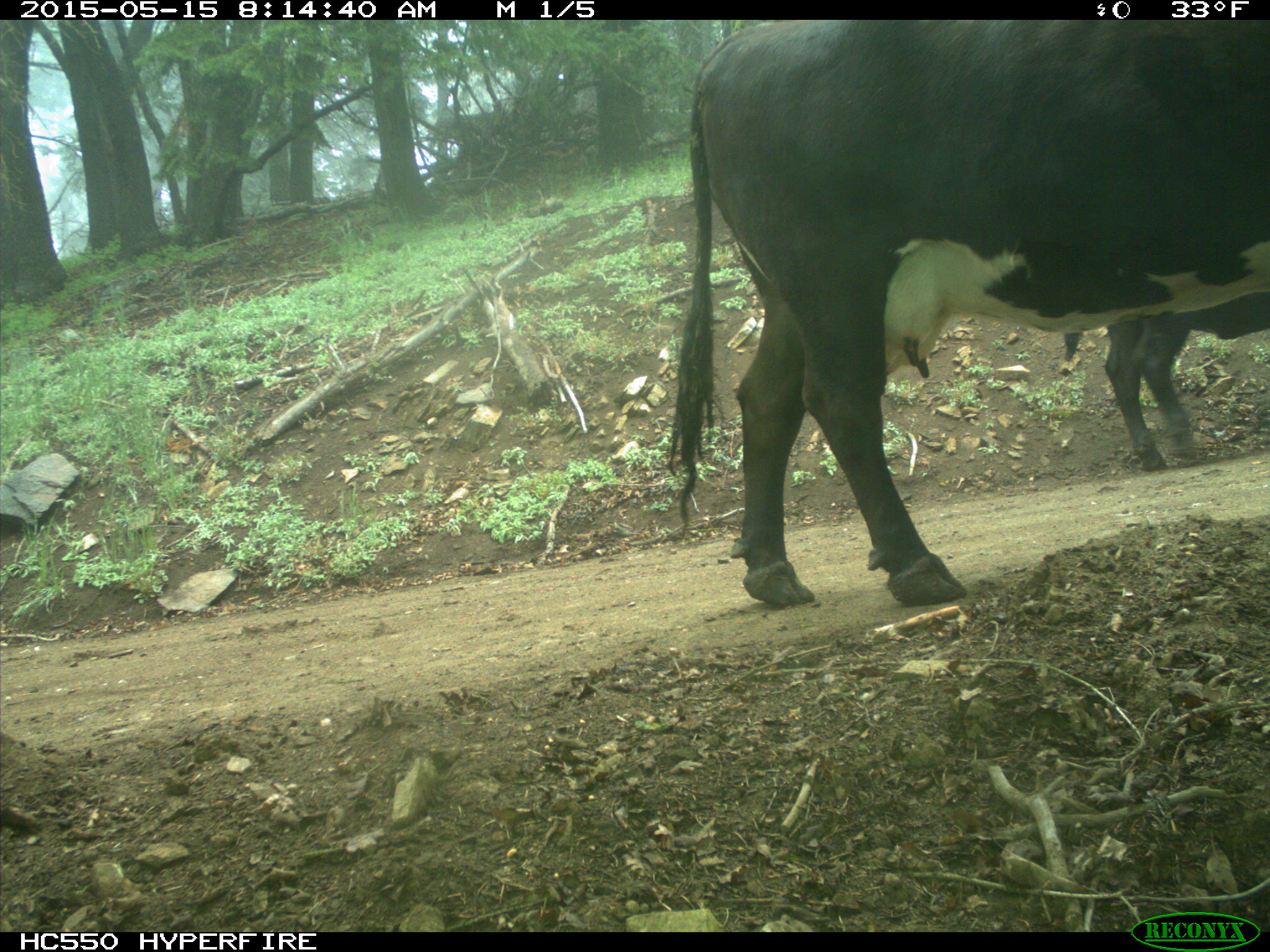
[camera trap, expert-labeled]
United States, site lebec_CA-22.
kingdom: Animalia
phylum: Chordata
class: Mammalia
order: Artiodactyla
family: Bovidae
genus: Bos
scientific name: Bos taurus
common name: domestic cow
Bos taurus (domestic cow).